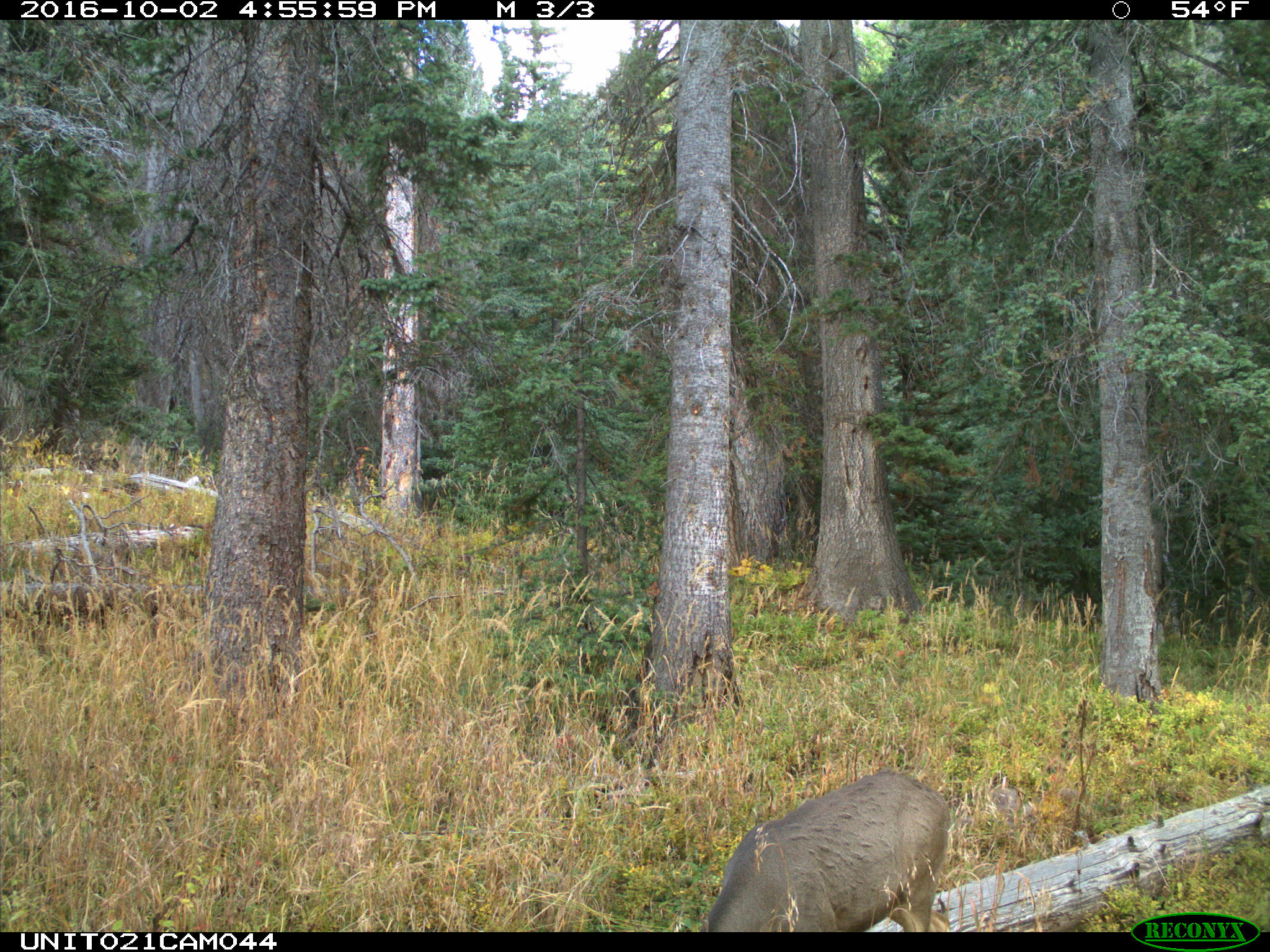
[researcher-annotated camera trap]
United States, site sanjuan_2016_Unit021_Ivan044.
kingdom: Animalia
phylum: Chordata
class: Mammalia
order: Artiodactyla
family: Cervidae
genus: Odocoileus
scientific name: Odocoileus hemionus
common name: mule deer